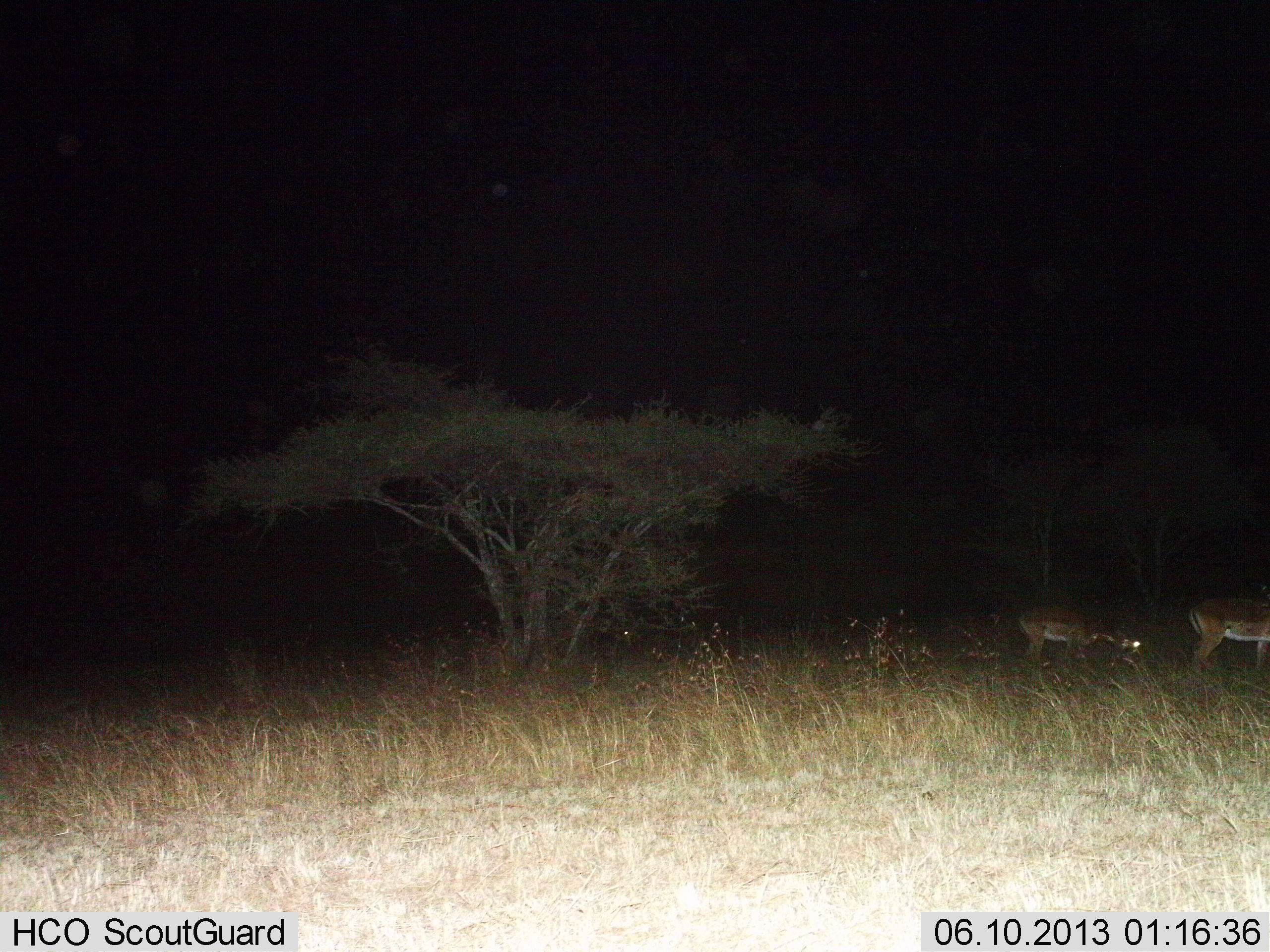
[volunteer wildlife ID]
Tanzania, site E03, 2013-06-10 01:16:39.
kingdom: Animalia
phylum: Chordata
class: Mammalia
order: Artiodactyla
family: Bovidae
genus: Aepyceros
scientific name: Aepyceros melampus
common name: impala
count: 2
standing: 64%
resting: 0%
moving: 0%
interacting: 0%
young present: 0%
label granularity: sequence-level